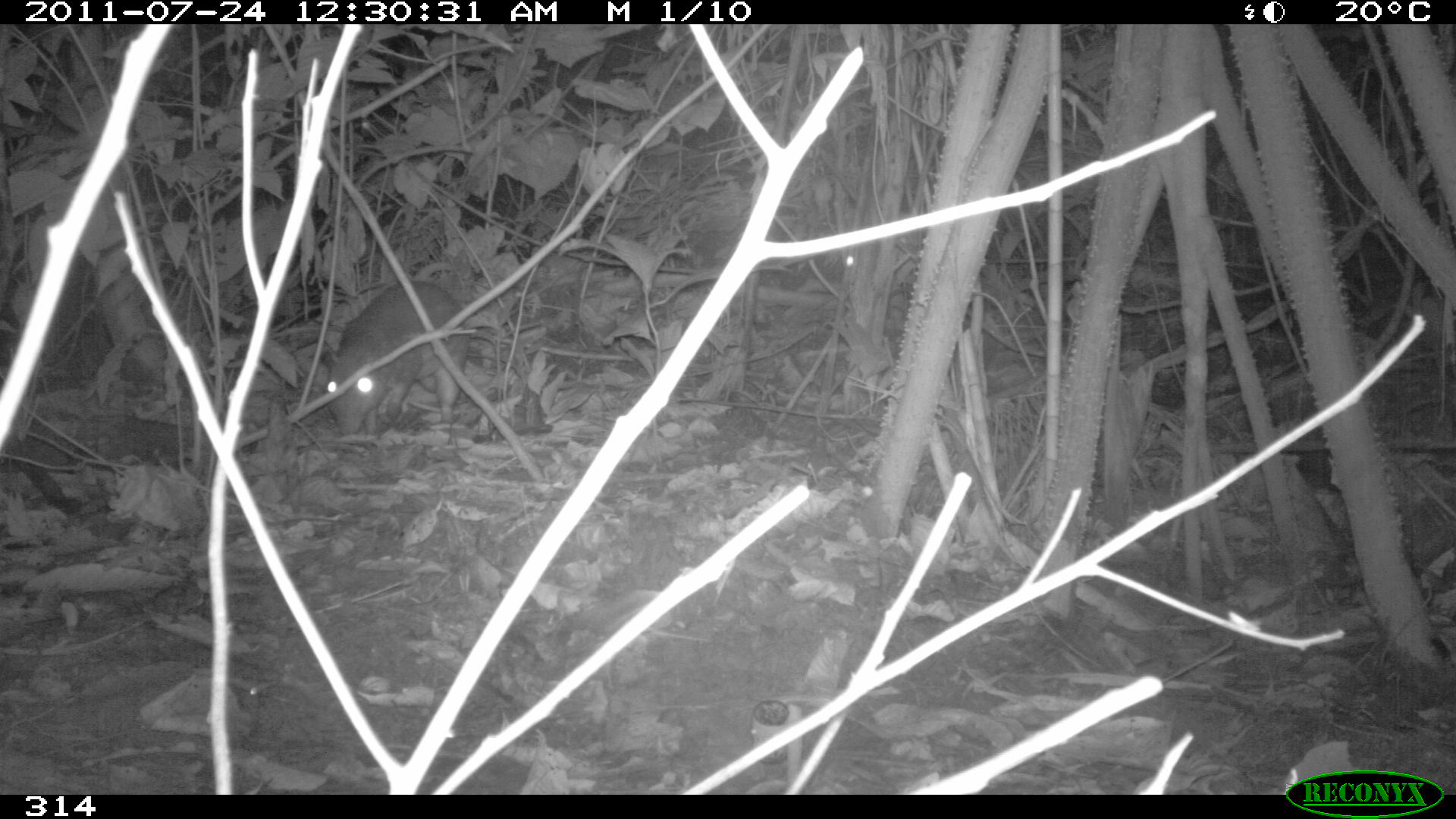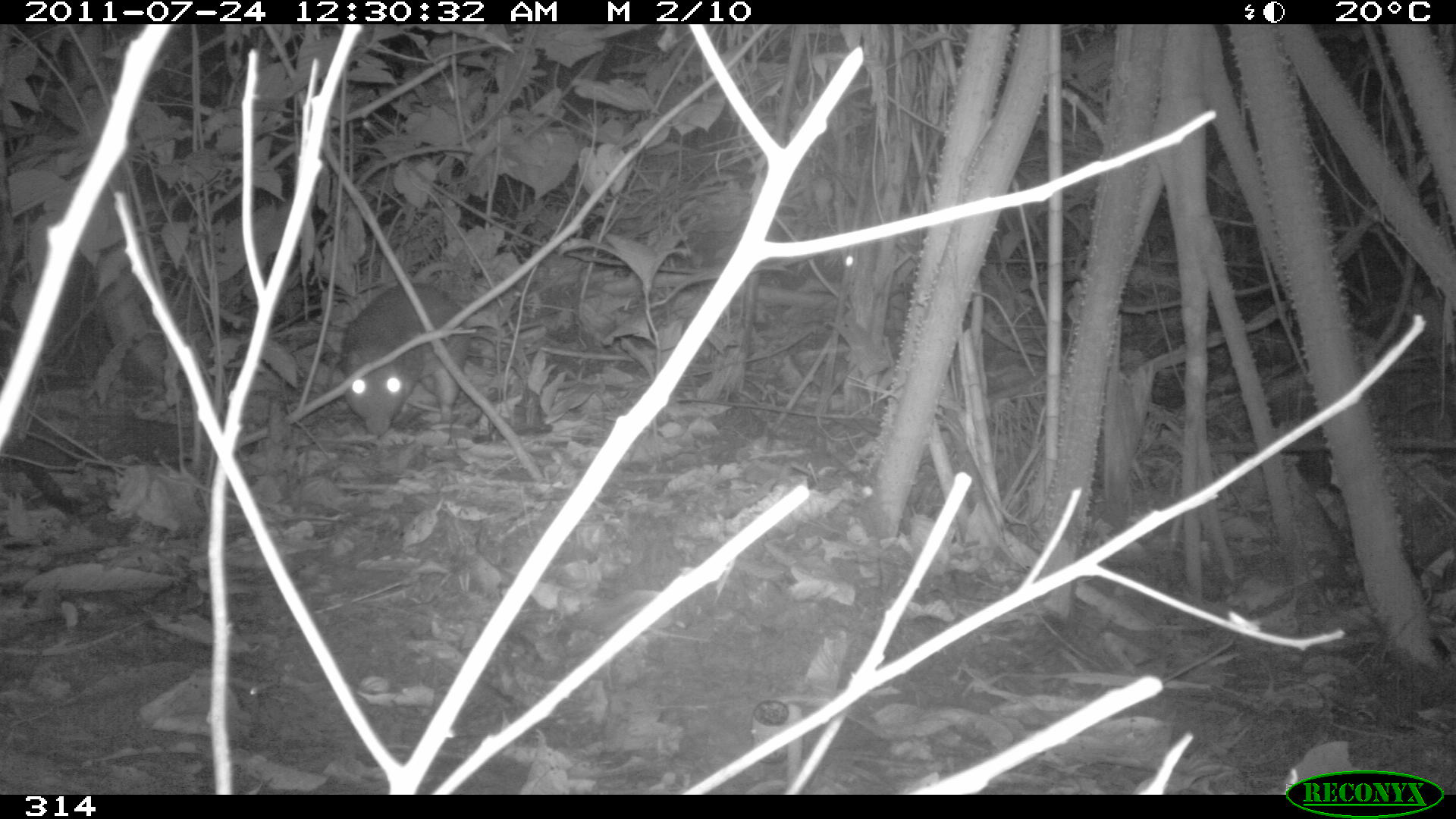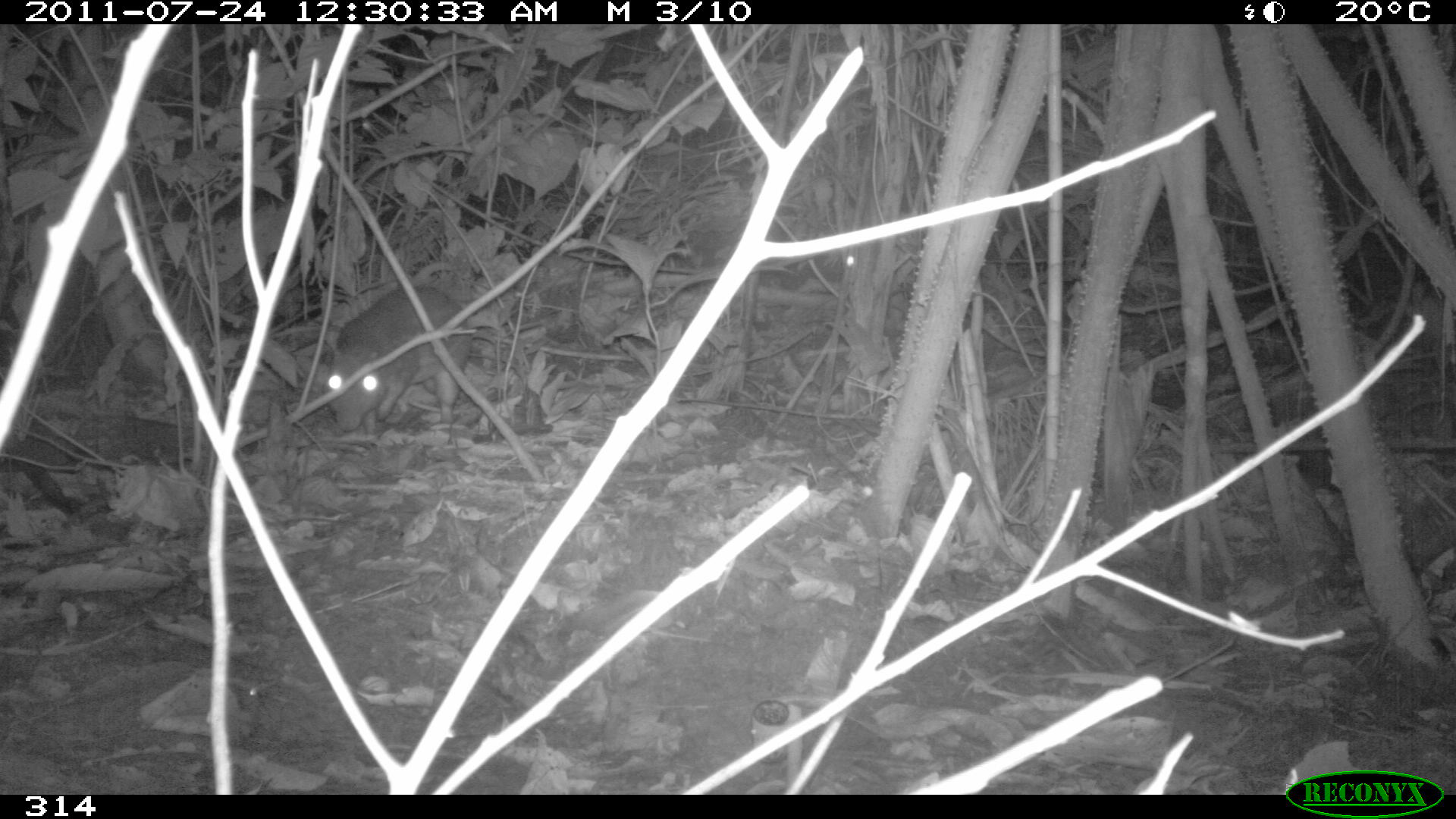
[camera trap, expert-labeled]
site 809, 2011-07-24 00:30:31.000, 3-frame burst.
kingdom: Animalia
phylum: Chordata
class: Mammalia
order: Rodentia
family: Cuniculidae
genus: Cuniculus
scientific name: Cuniculus paca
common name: spotted paca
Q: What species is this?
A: Cuniculus paca (spotted paca).